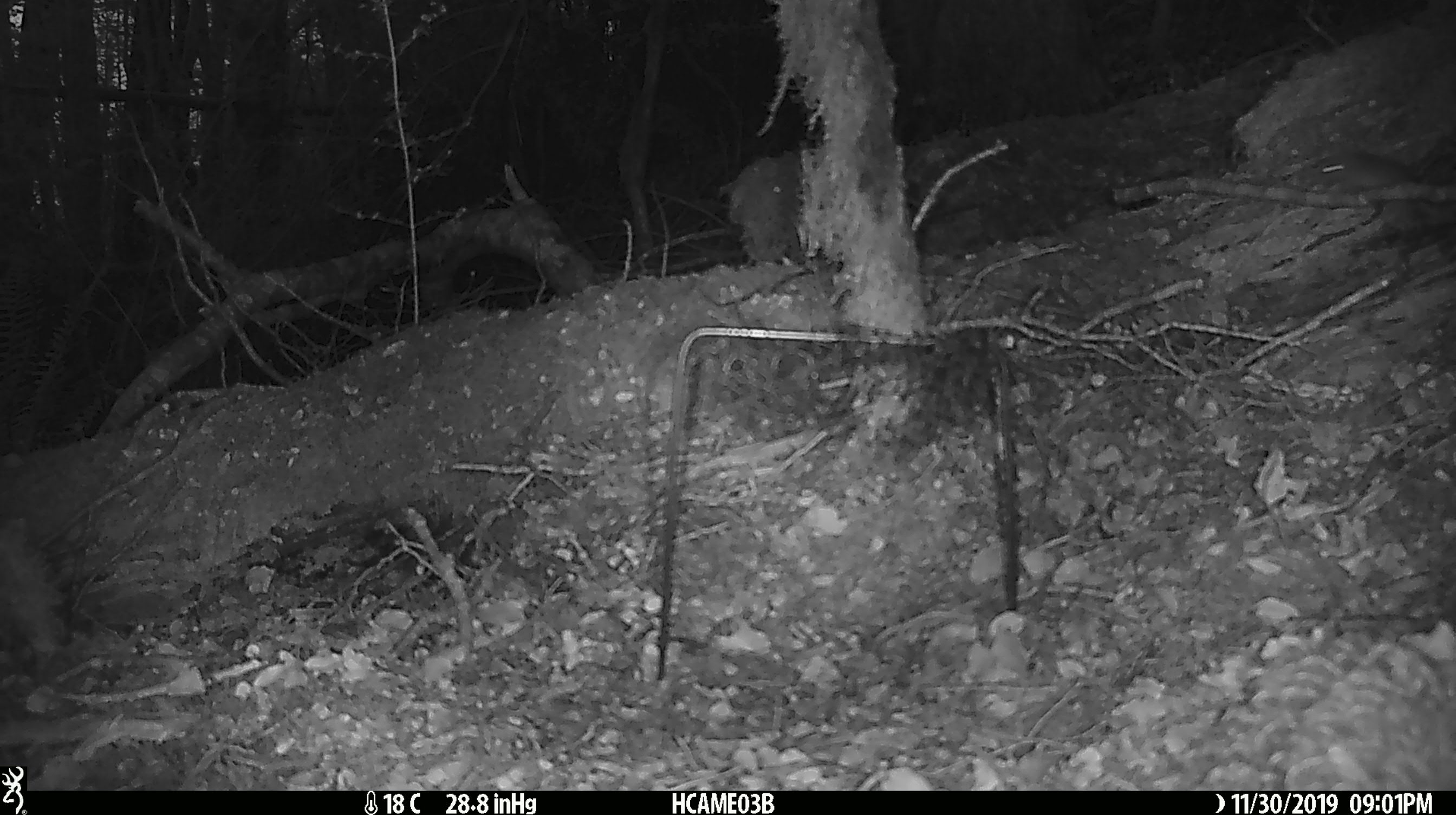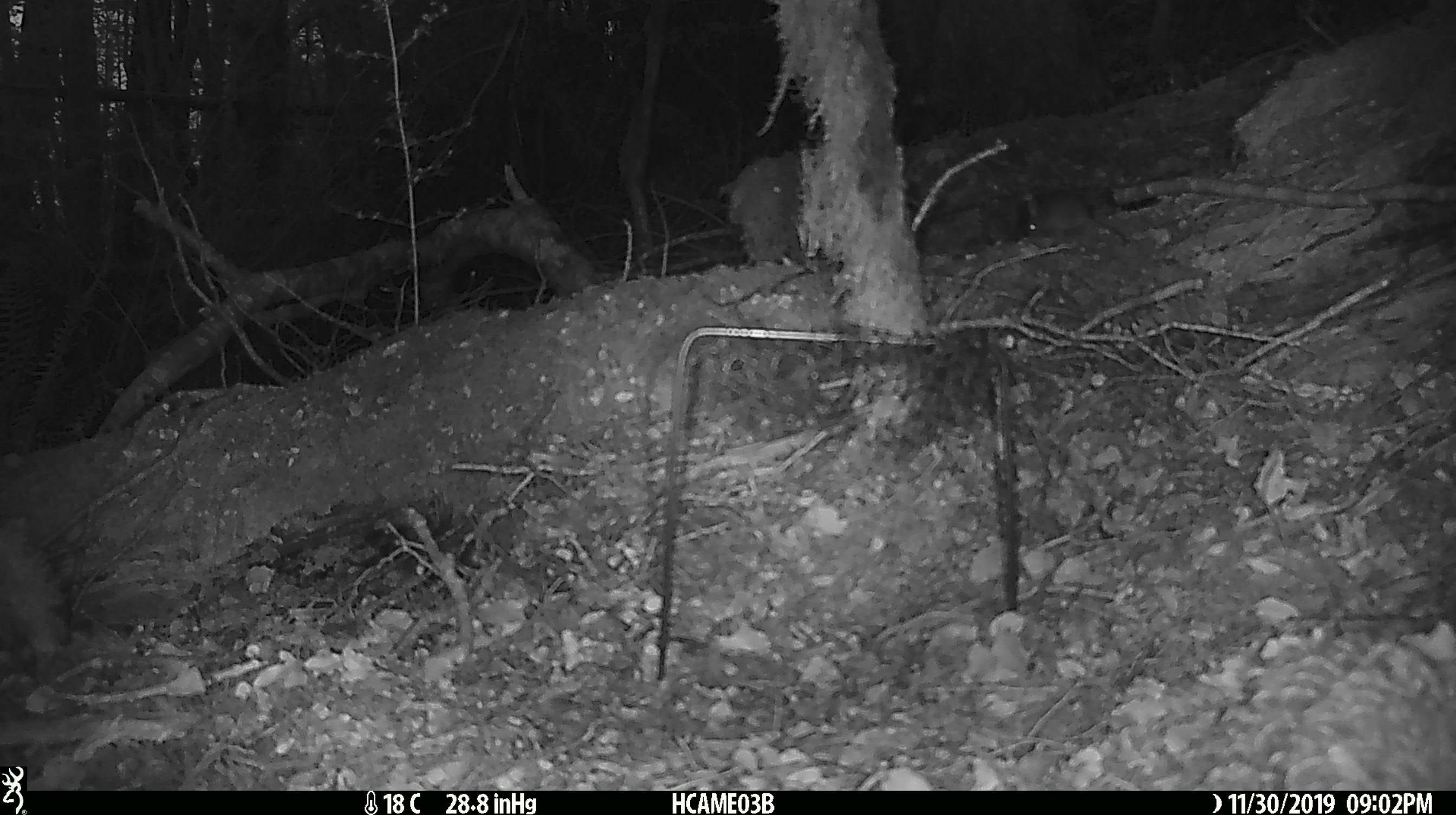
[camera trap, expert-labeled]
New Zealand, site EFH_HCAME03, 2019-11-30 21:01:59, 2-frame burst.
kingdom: Animalia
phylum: Chordata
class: Mammalia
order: Rodentia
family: Muridae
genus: Mus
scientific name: Mus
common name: mouse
Mouse (Mus).